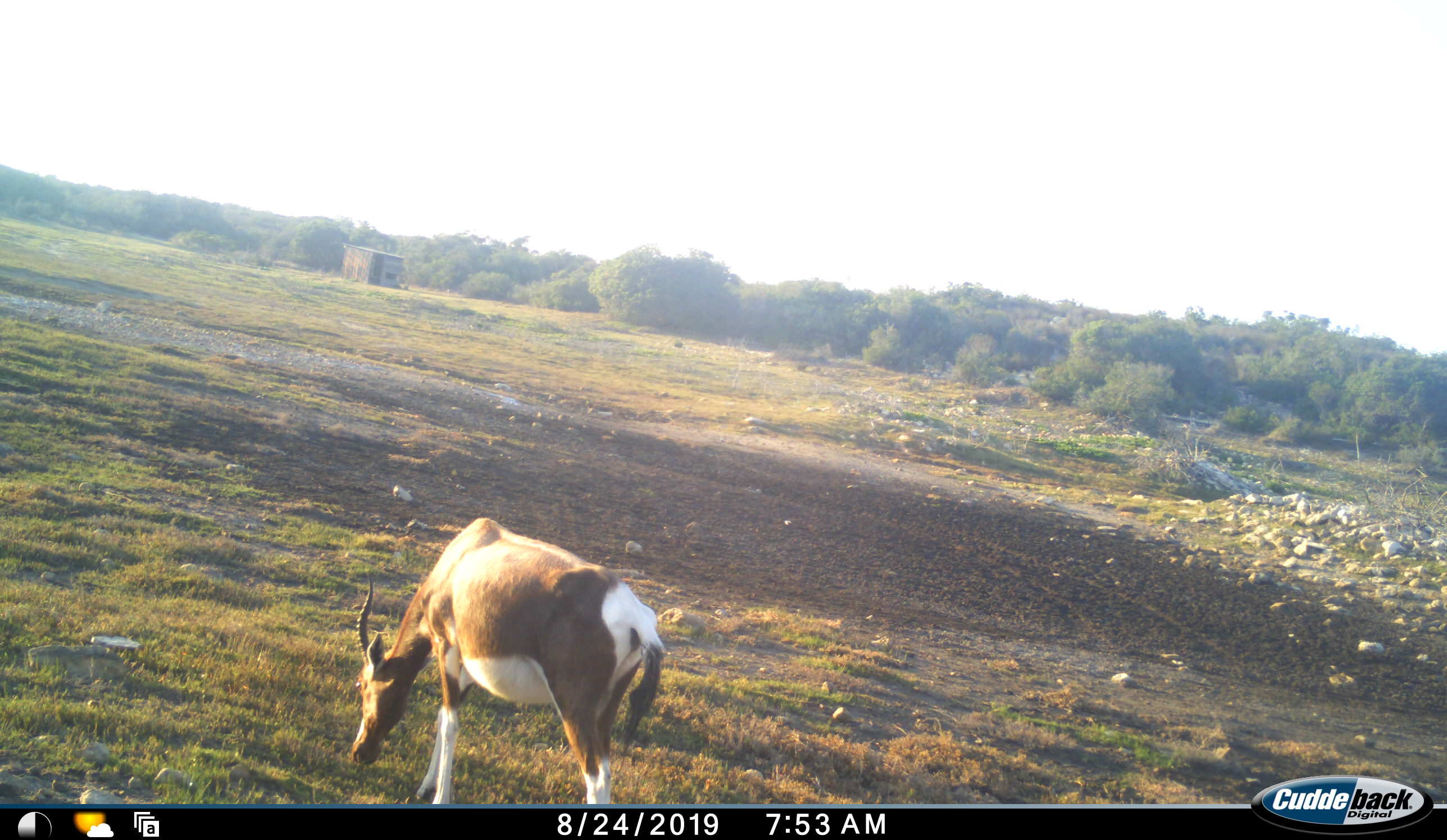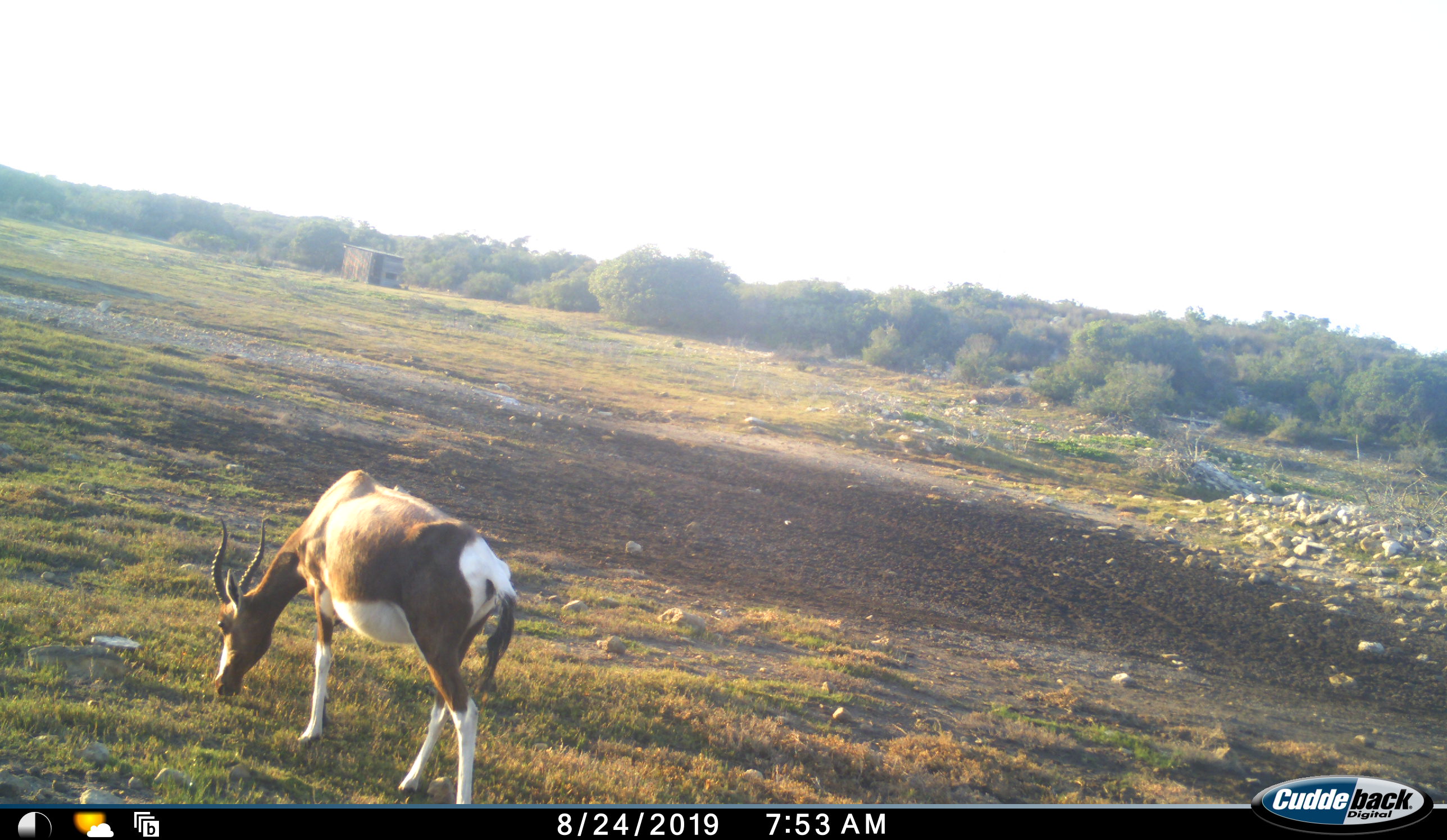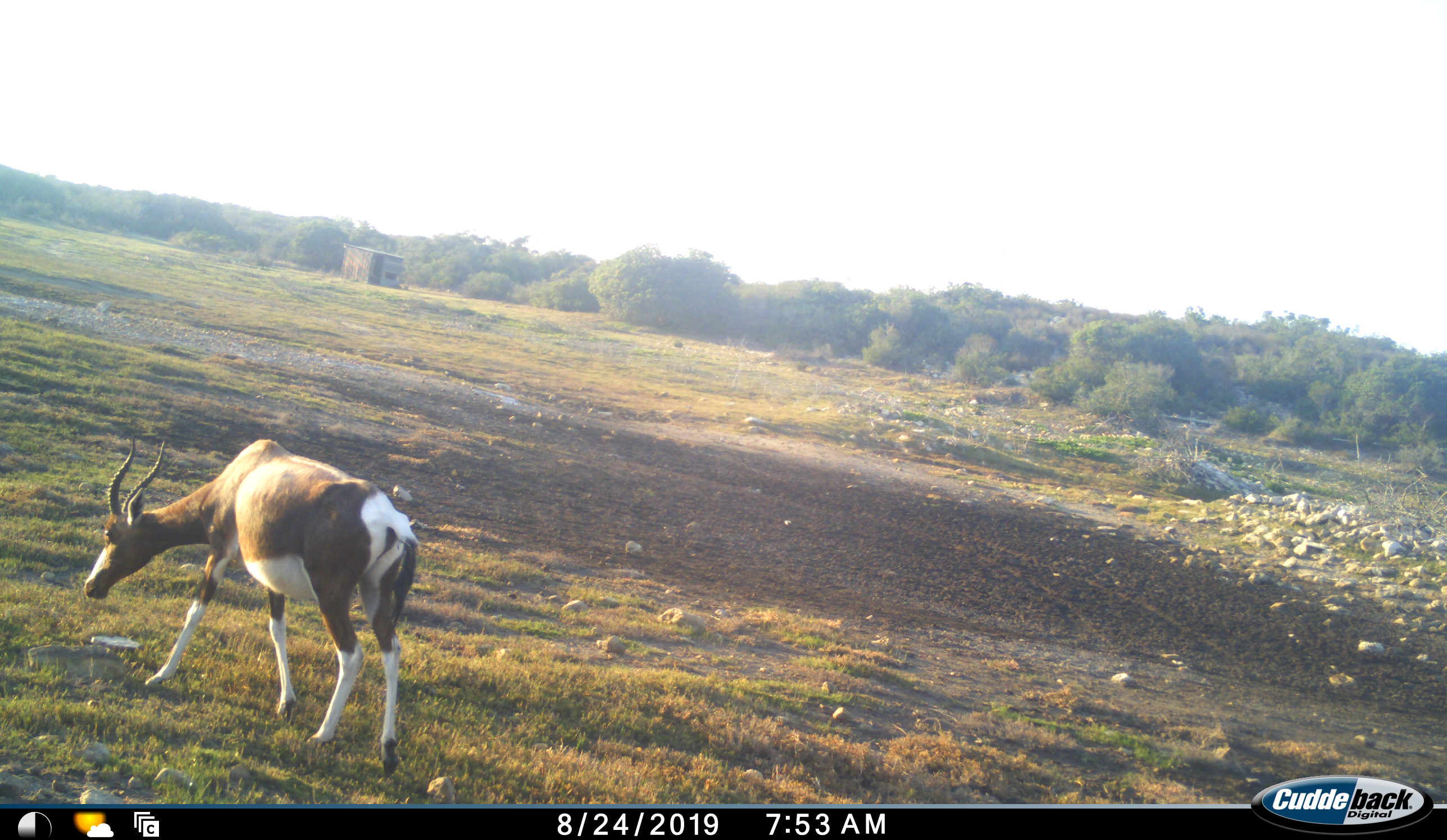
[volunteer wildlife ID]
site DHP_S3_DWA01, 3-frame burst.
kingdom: Animalia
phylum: Chordata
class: Mammalia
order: Artiodactyla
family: Bovidae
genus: Damaliscus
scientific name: Damaliscus pygargus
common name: bontebok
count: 1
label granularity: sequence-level